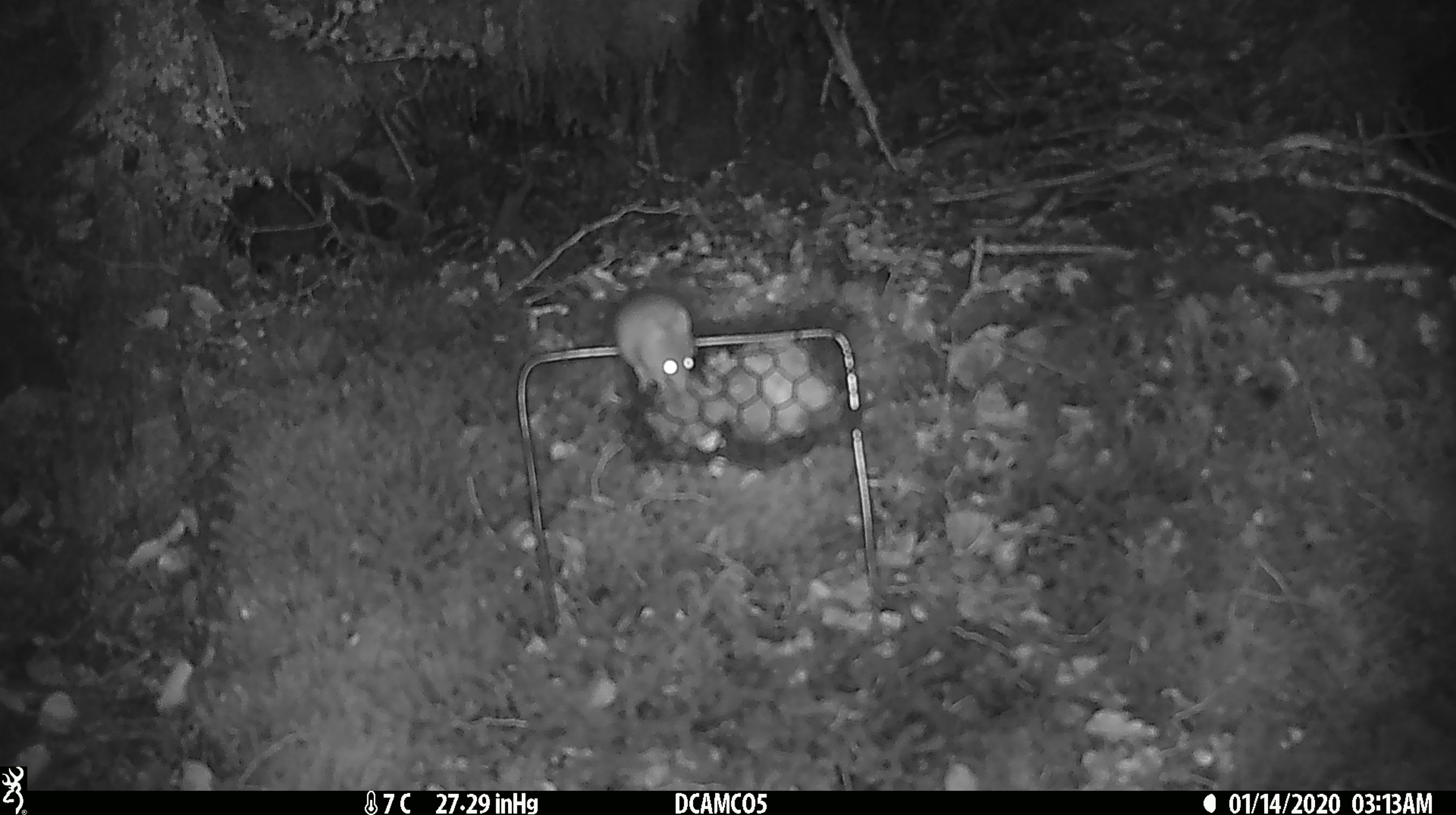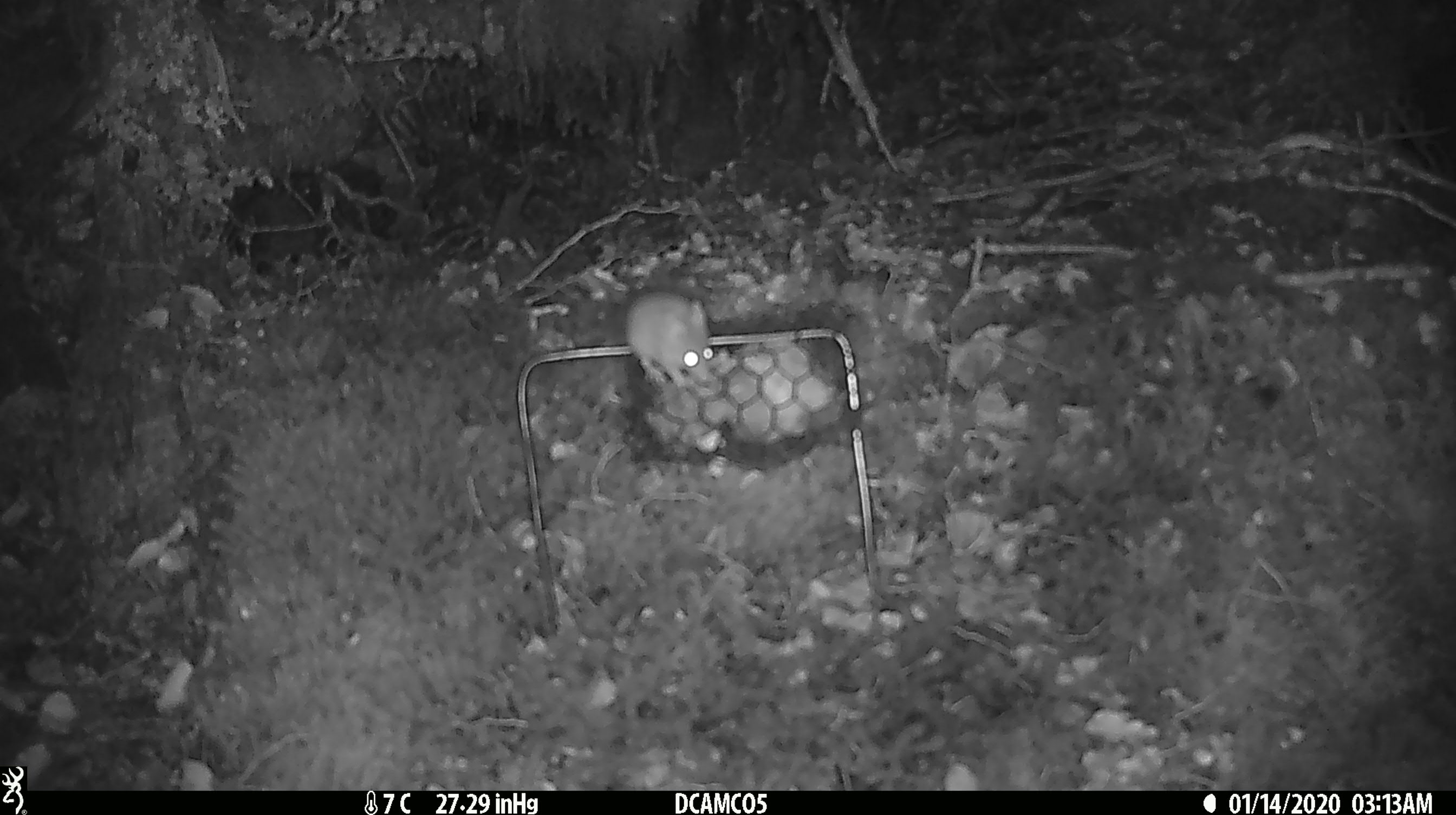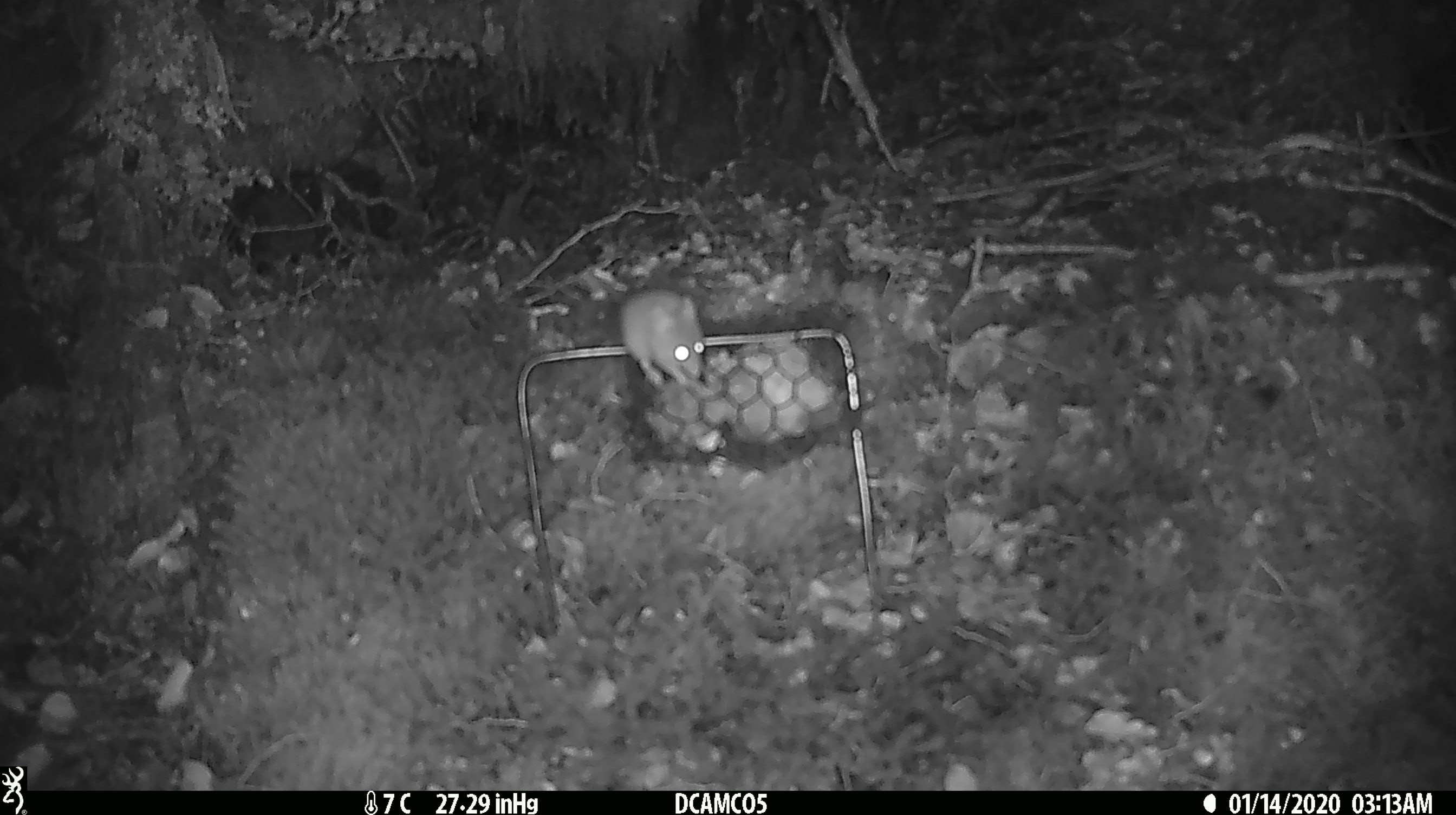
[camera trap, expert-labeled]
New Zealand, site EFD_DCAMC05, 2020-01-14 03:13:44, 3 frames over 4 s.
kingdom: Animalia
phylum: Chordata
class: Mammalia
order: Rodentia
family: Muridae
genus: Mus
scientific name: Mus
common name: mouse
Mouse (Mus).